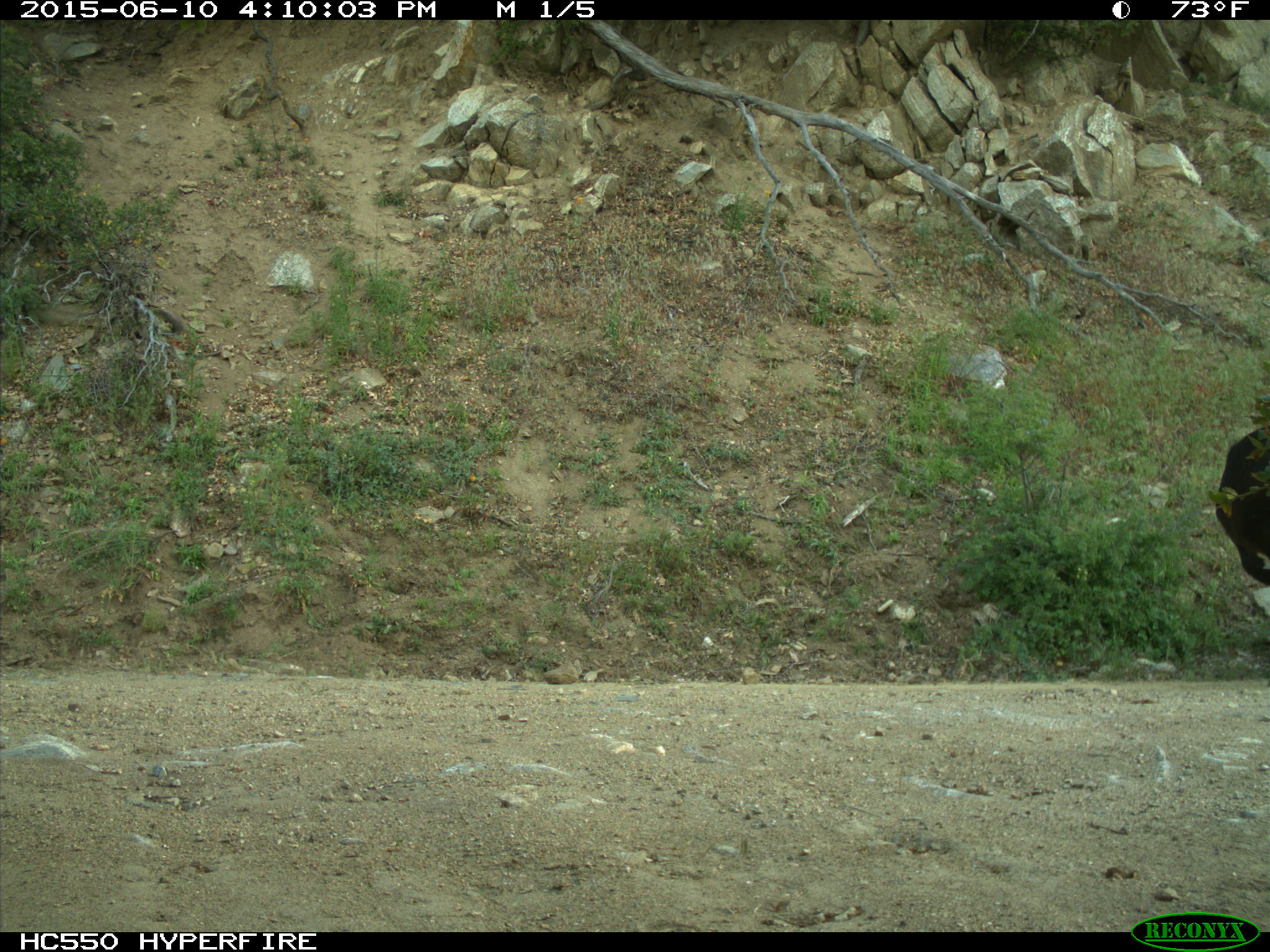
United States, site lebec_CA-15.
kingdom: Animalia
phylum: Chordata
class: Mammalia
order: Artiodactyla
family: Bovidae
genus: Bos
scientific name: Bos taurus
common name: domestic cow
Bos taurus (domestic cow).